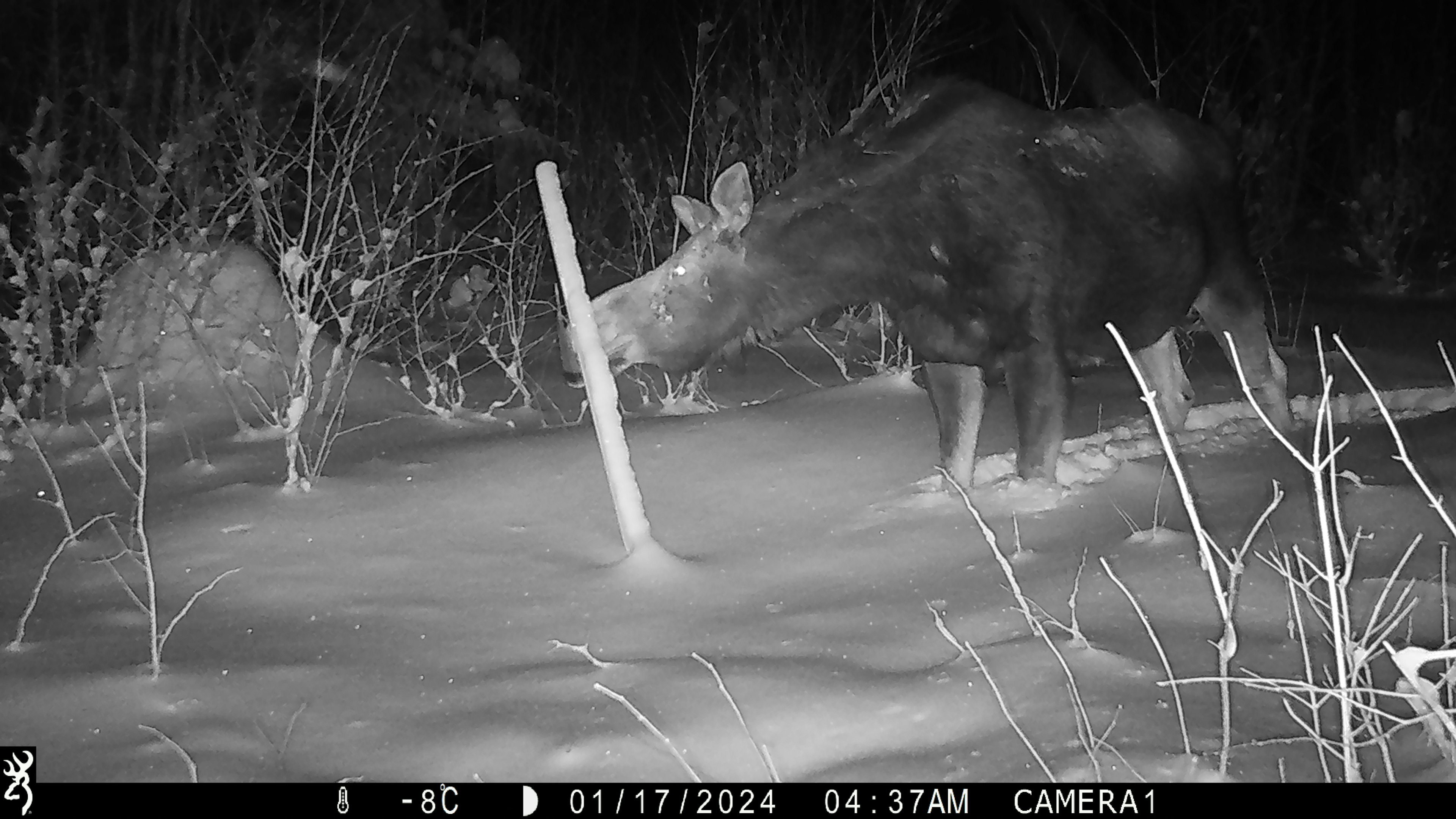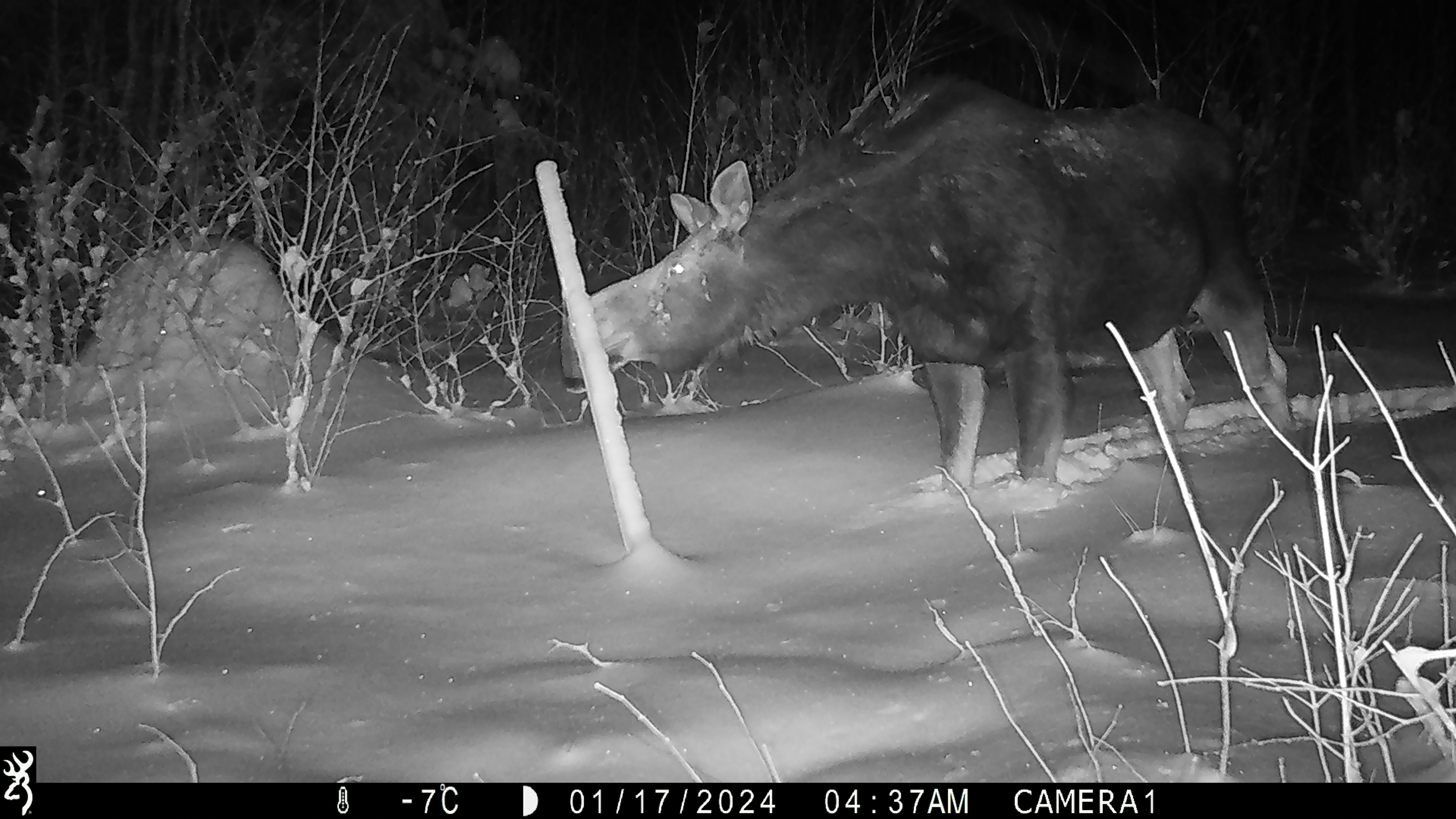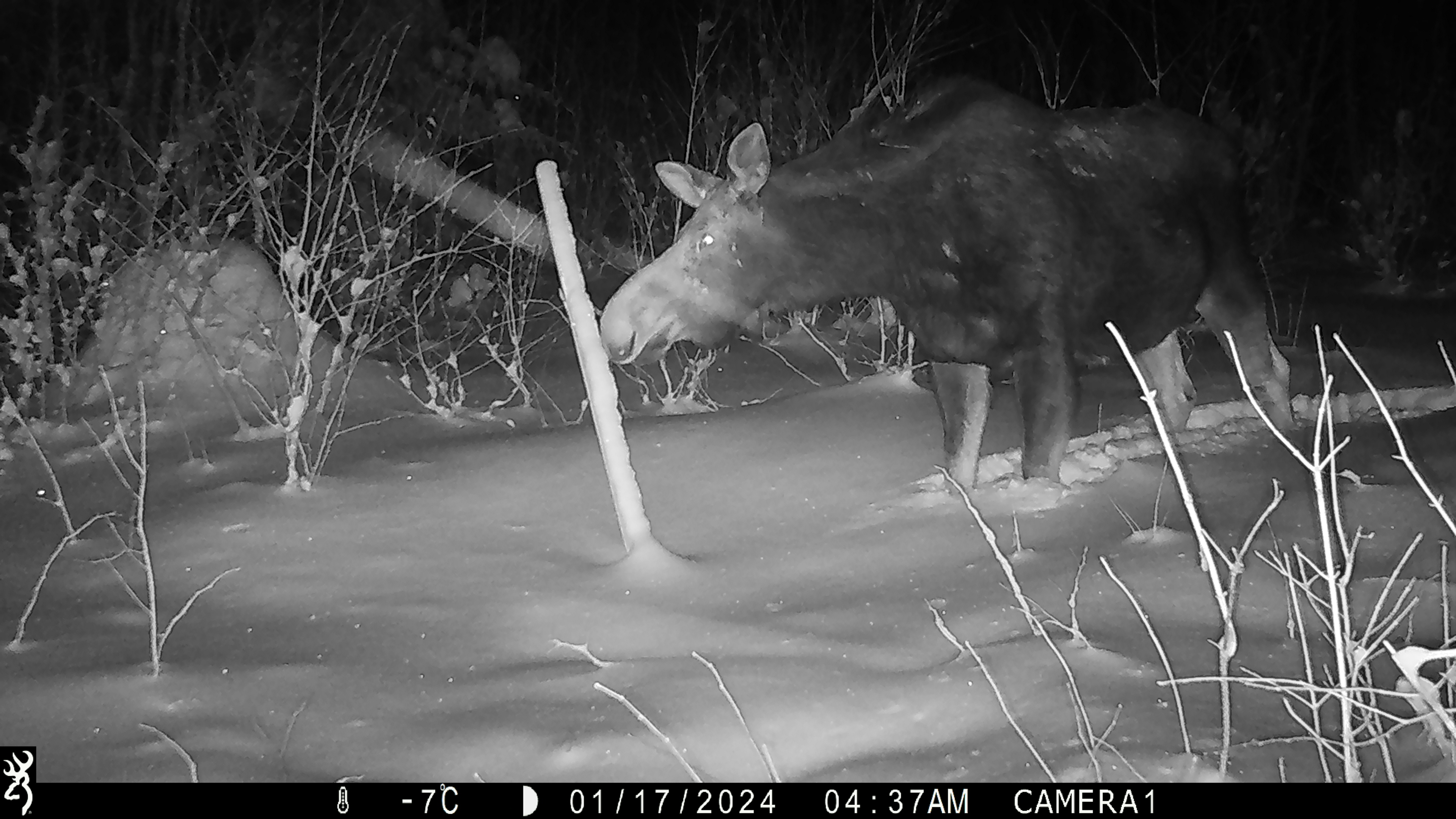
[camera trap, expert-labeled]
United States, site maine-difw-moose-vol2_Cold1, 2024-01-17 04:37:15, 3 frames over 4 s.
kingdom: Animalia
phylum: Chordata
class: Mammalia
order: Artiodactyla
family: Cervidae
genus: Alces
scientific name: Alces alces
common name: moose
Moose (Alces alces).